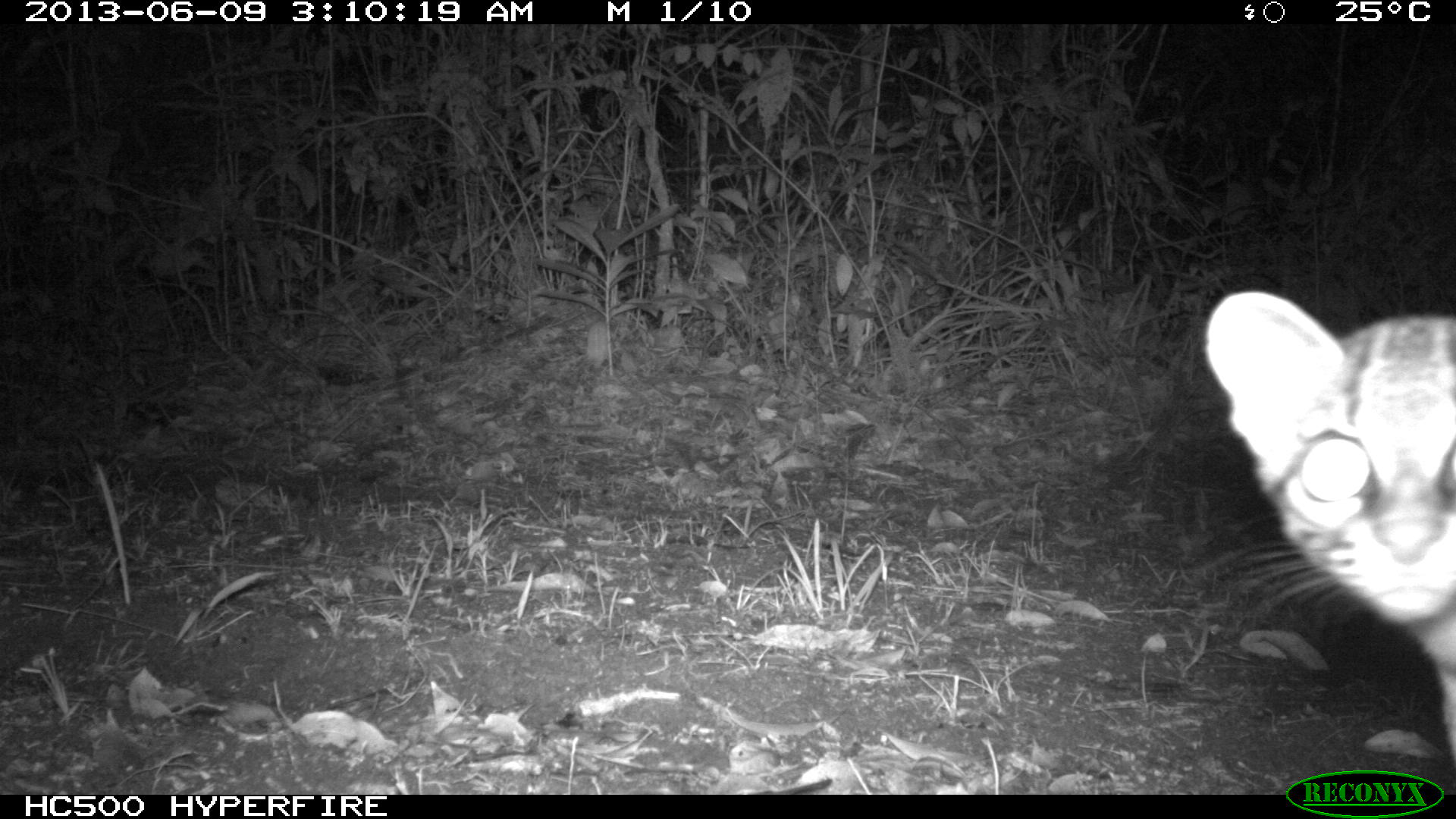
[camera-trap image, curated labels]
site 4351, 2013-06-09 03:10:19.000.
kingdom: Animalia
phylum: Chordata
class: Mammalia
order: Carnivora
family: Felidae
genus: Leopardus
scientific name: Leopardus wiedii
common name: margay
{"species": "Leopardus wiedii (margay)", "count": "1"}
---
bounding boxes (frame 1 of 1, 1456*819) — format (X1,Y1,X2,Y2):
leopardus wiedii: (1204,290,1456,758)